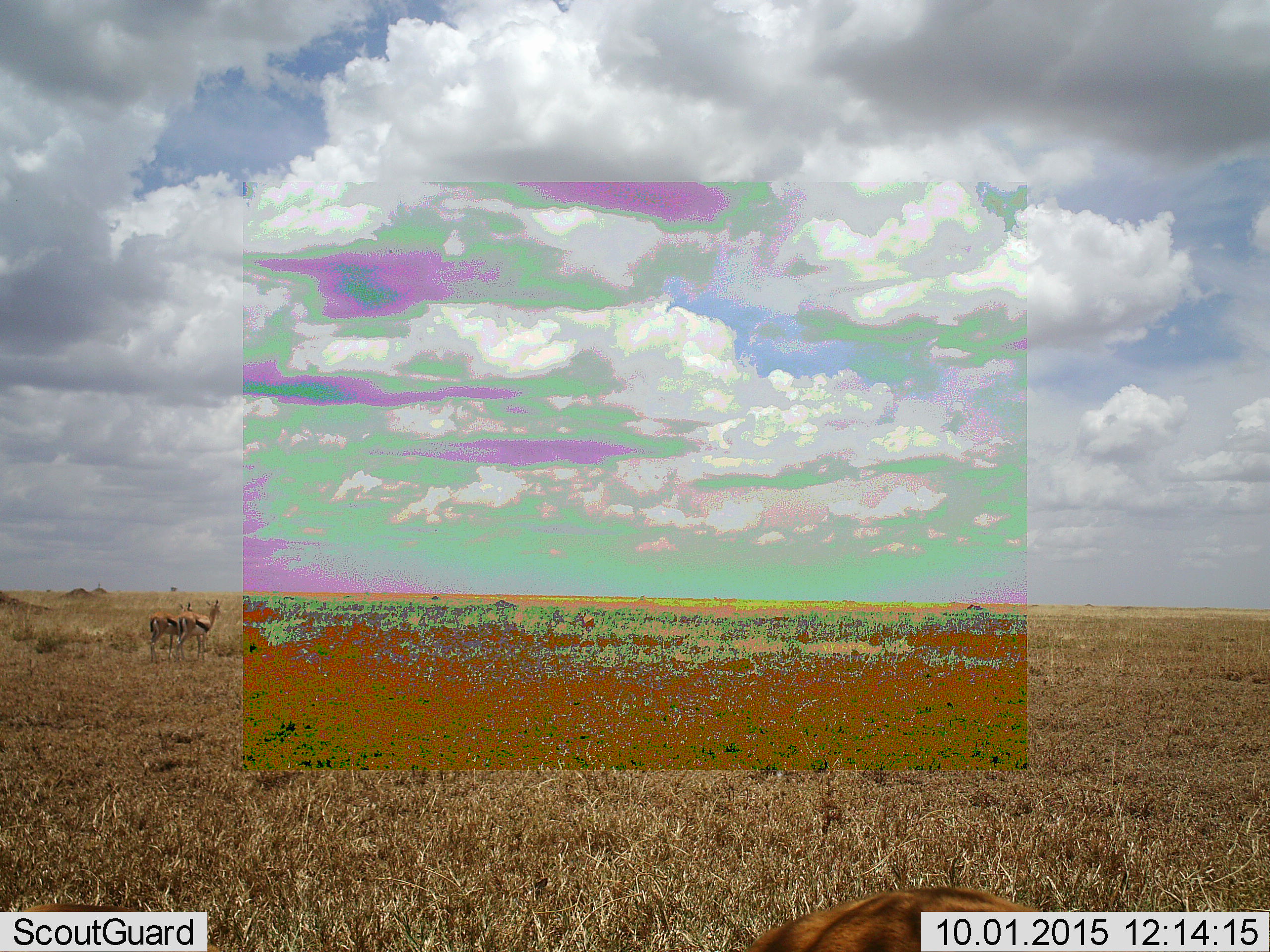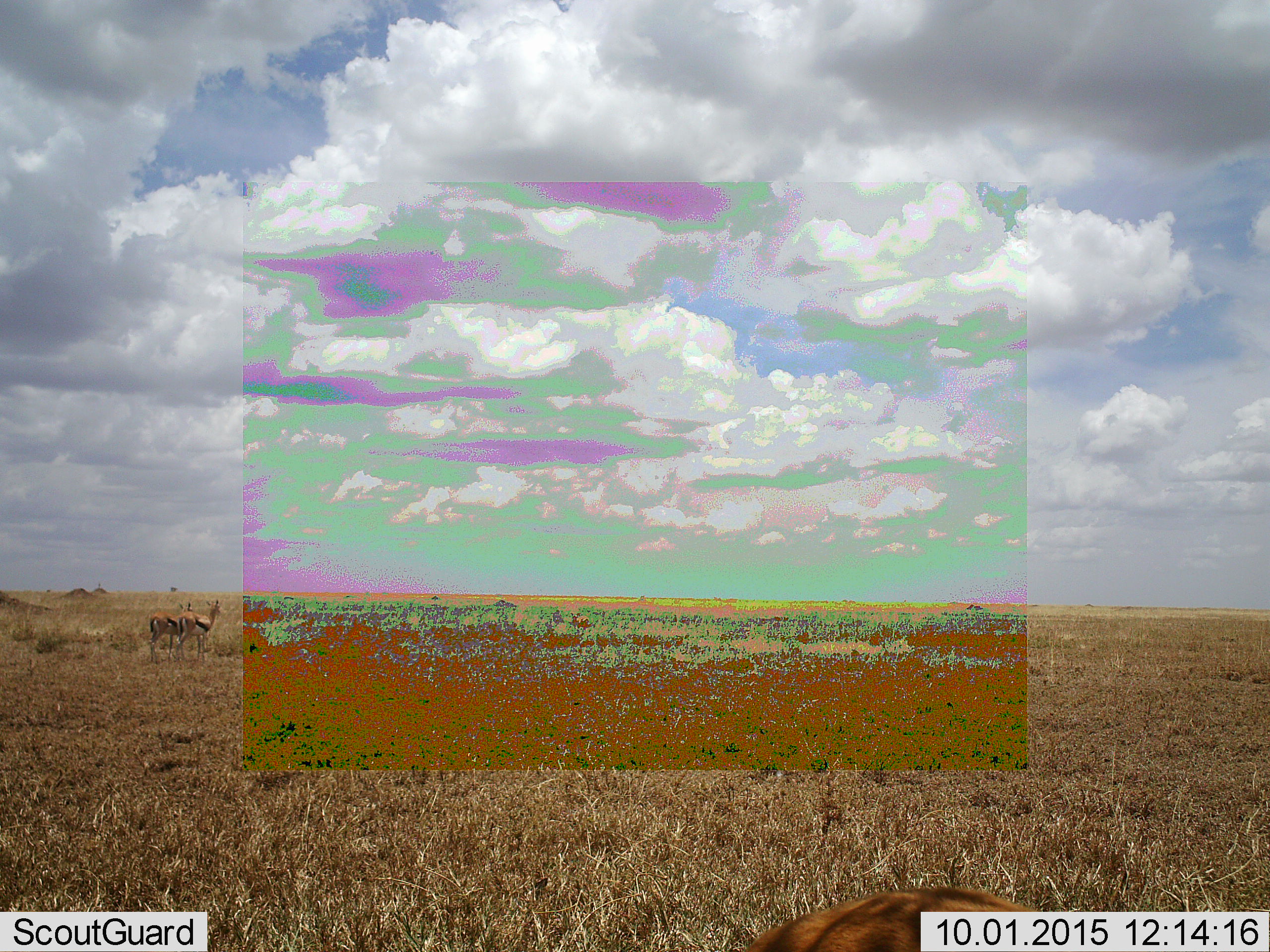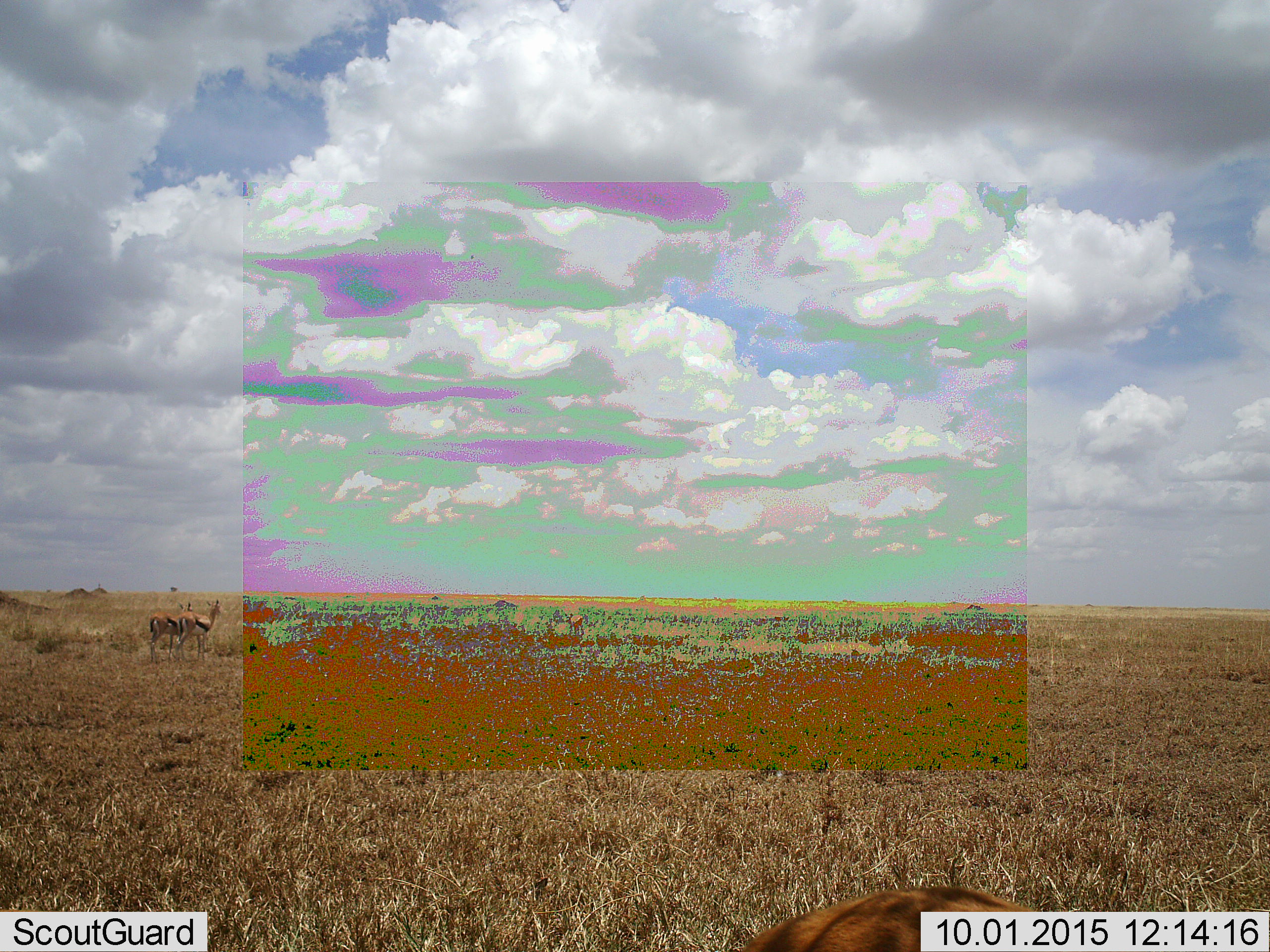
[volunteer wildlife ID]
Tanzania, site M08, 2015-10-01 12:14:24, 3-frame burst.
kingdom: Animalia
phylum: Chordata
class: Mammalia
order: Artiodactyla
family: Bovidae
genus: Eudorcas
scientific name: Eudorcas thomsonii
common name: thomson's gazelle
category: gazellethomsons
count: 4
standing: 100%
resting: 0%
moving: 60%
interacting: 0%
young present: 0%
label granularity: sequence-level